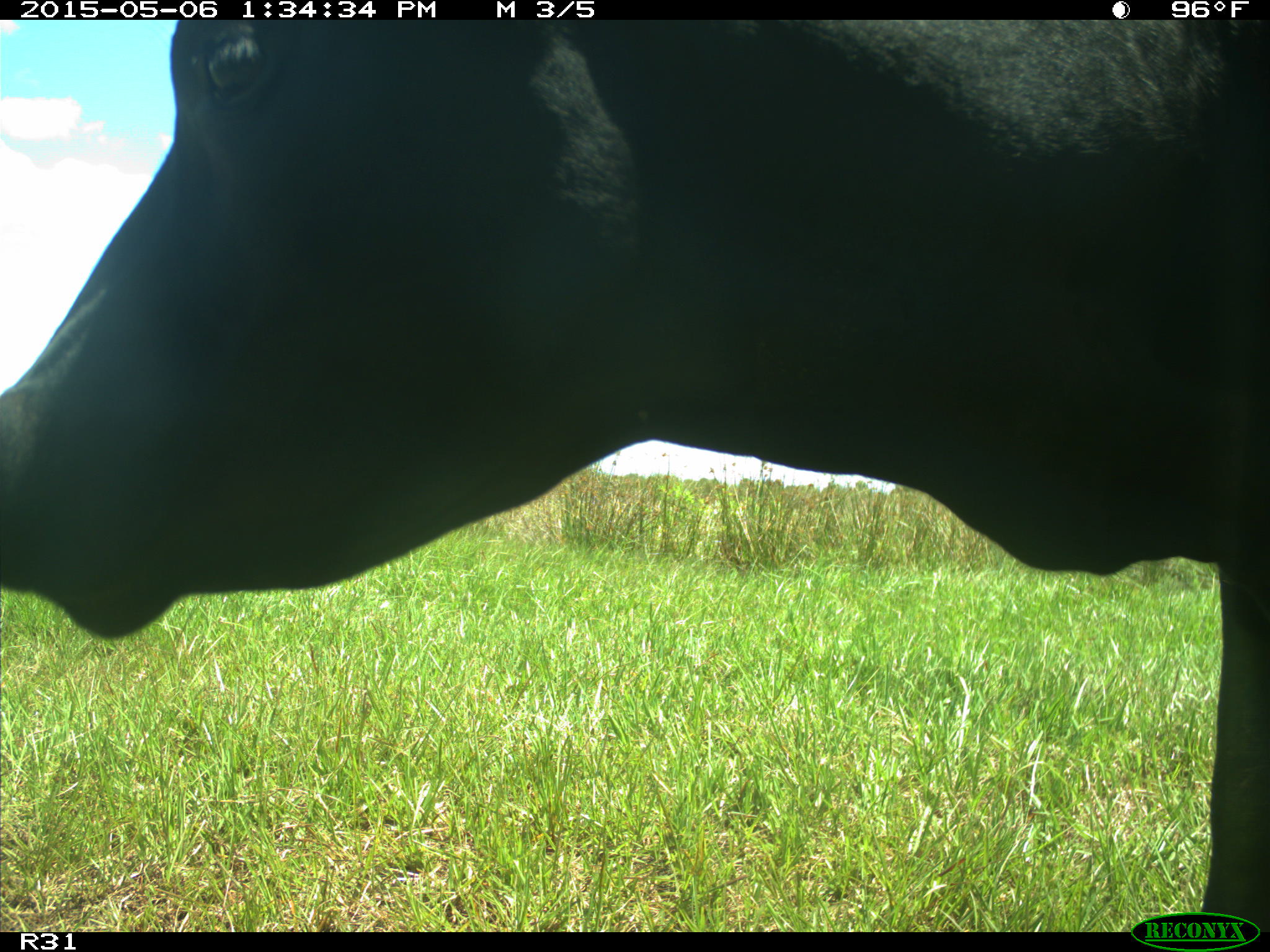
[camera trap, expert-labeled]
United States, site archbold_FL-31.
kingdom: Animalia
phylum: Chordata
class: Mammalia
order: Artiodactyla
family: Bovidae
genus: Bos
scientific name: Bos taurus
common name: domestic cow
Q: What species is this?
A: Bos taurus (domestic cow).